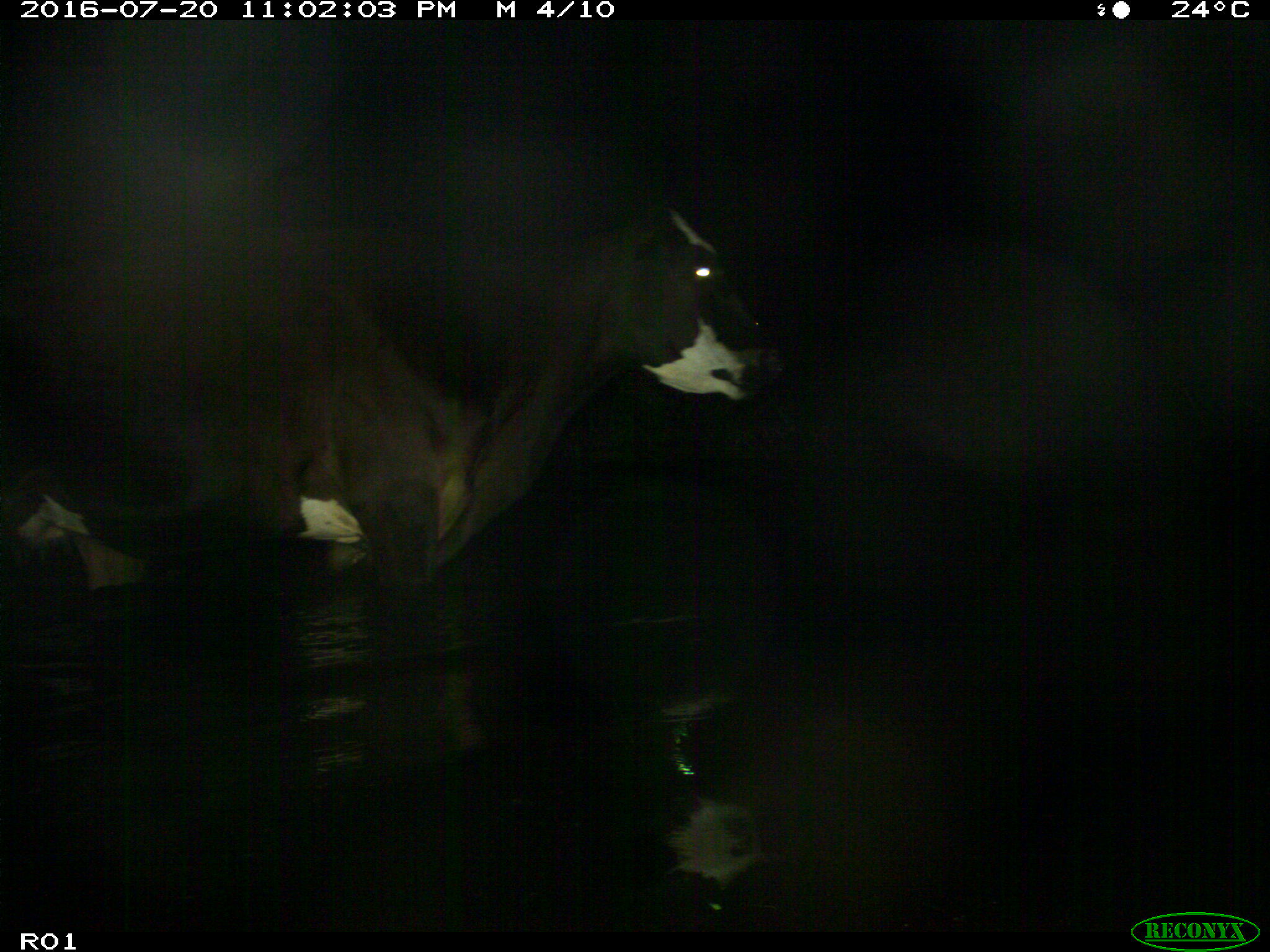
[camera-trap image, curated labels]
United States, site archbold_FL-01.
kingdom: Animalia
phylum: Chordata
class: Mammalia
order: Artiodactyla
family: Bovidae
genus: Bos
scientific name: Bos taurus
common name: domestic cow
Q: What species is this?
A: Bos taurus (domestic cow).